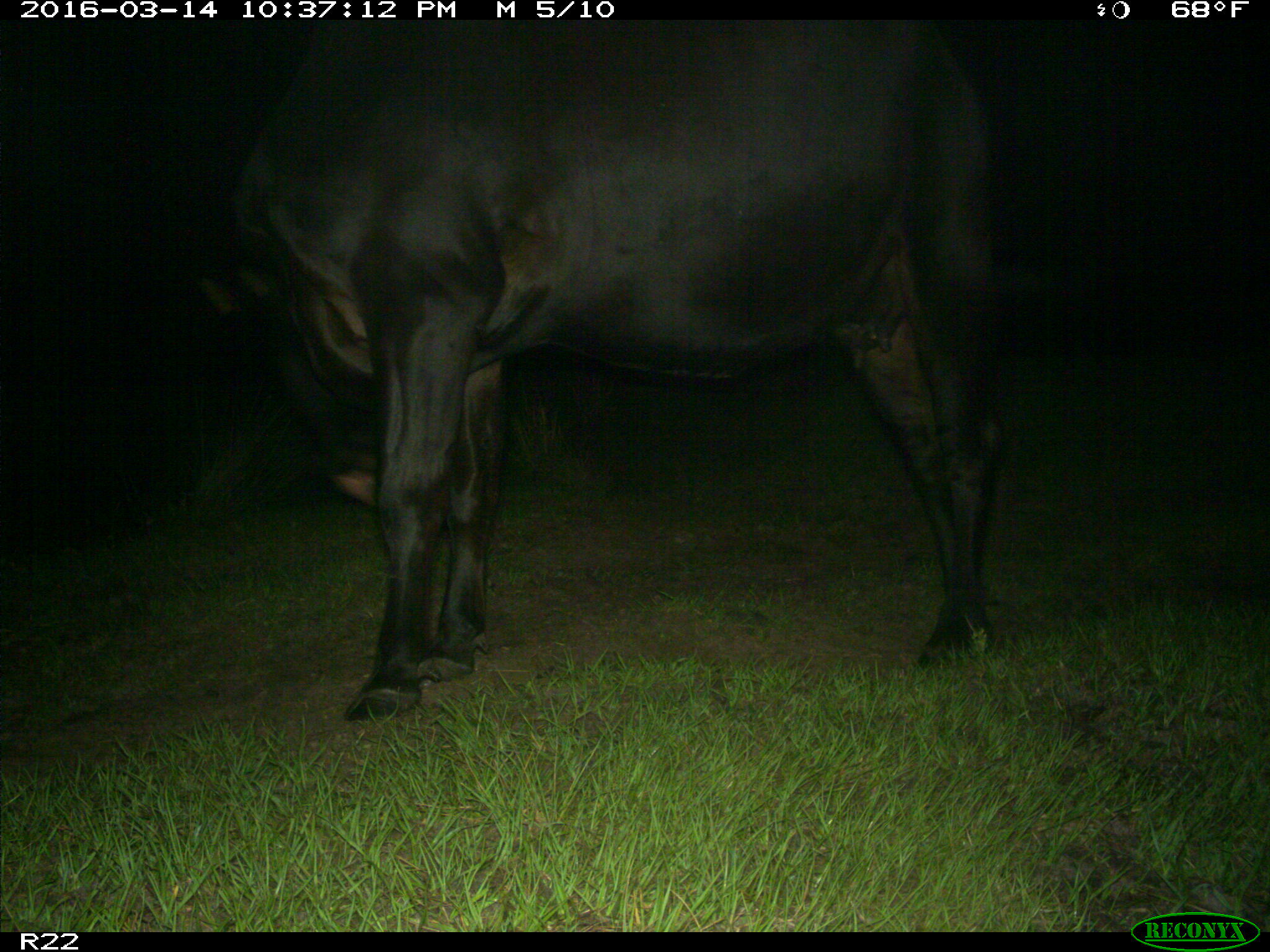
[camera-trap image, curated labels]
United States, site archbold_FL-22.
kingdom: Animalia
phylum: Chordata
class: Mammalia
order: Artiodactyla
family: Bovidae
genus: Bos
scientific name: Bos taurus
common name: domestic cow